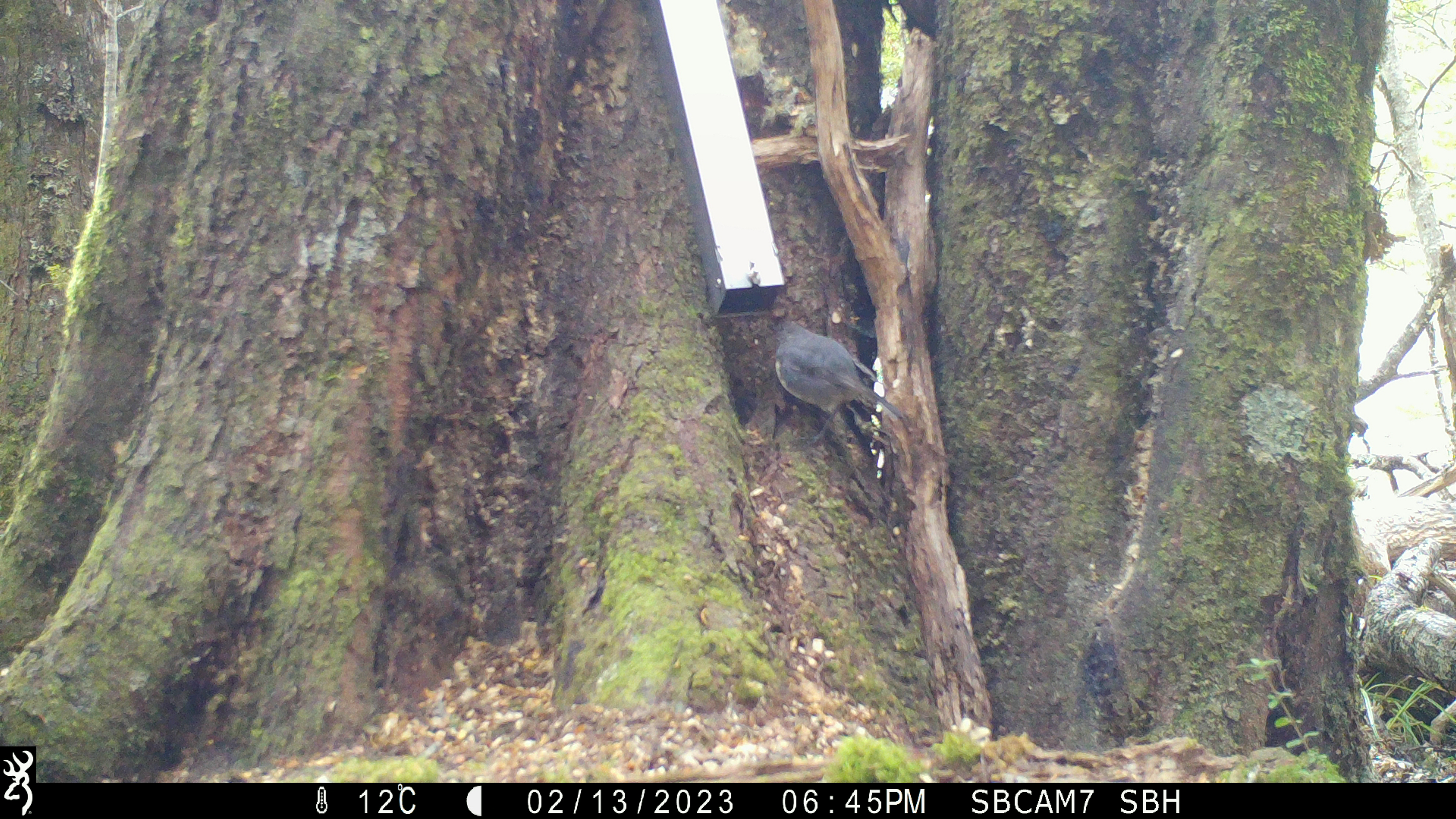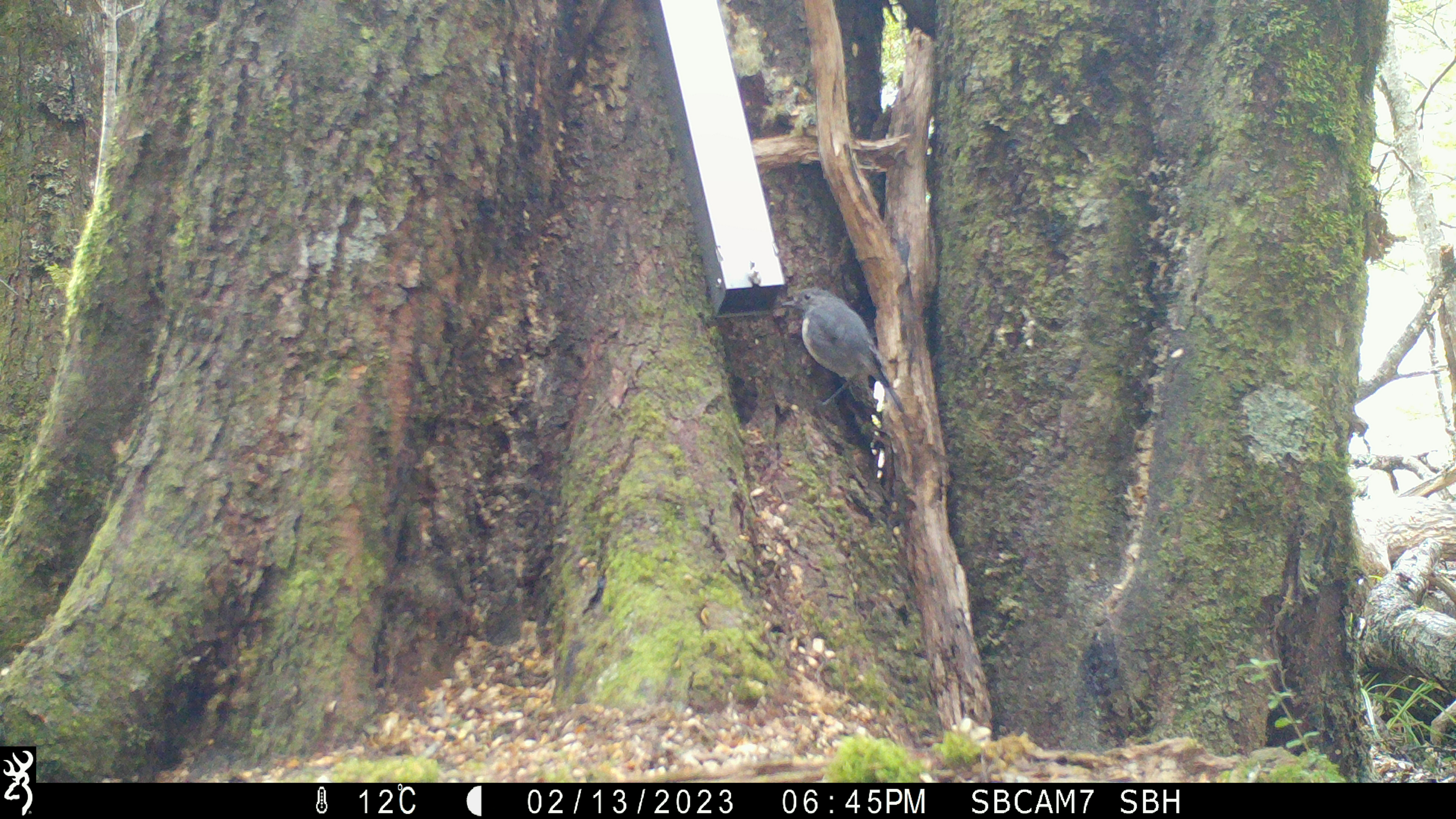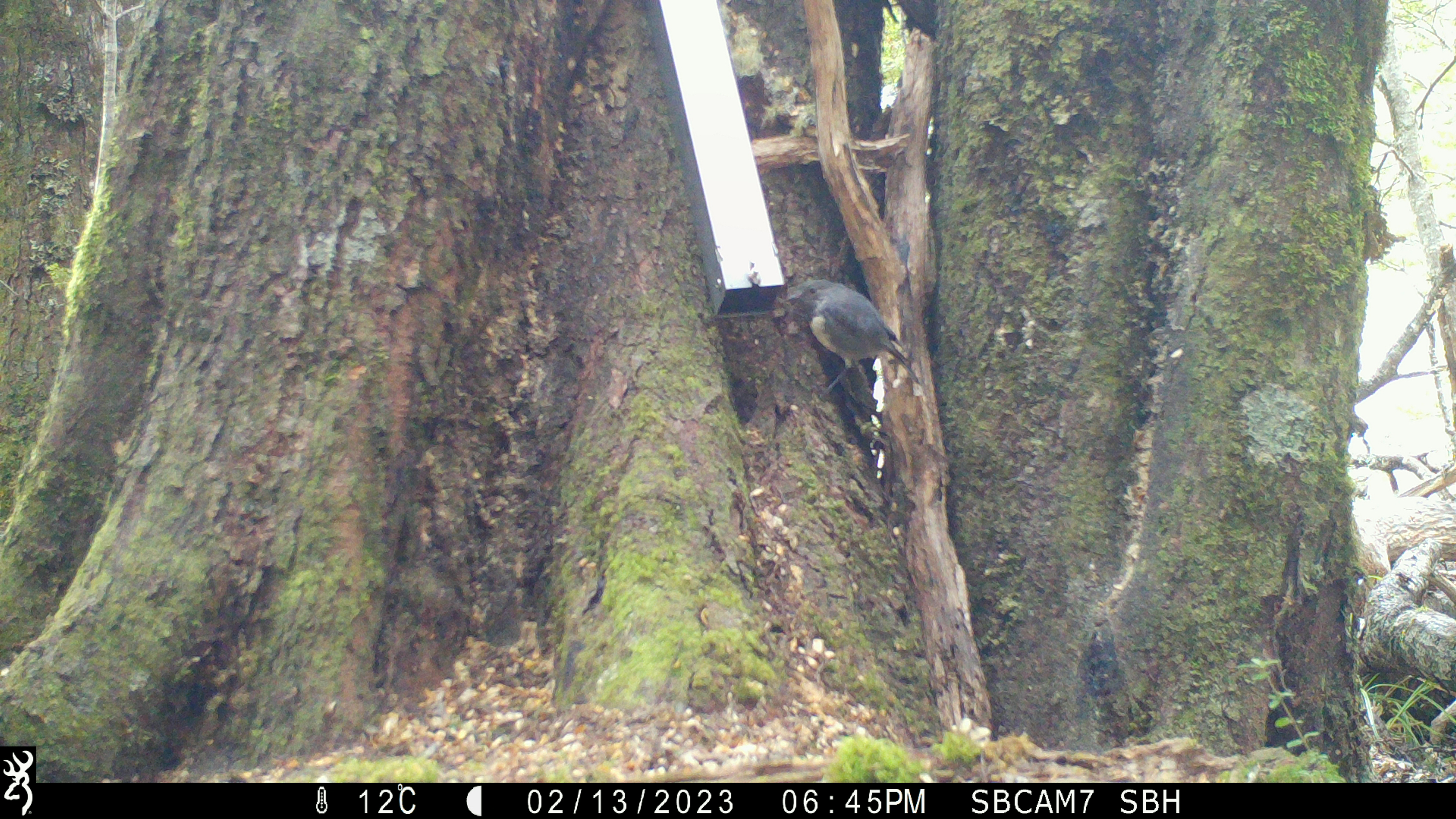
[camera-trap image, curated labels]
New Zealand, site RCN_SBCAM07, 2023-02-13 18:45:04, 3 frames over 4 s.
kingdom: Animalia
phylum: Chordata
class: Aves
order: Passeriformes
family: Petroicidae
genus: Petroica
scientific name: Petroica australis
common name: new zealand robin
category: robin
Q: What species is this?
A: Robin (new zealand robin) (Petroica australis).